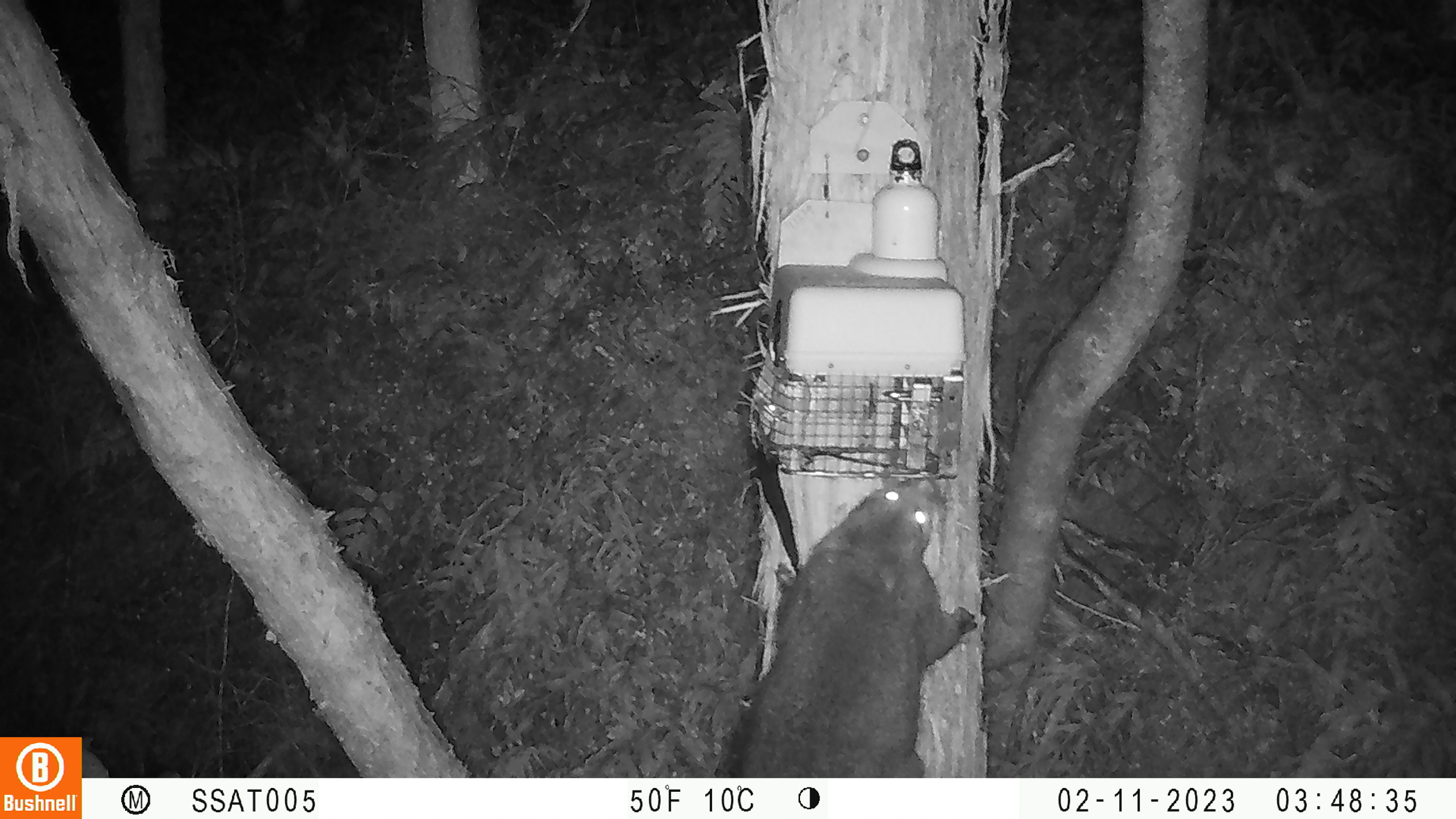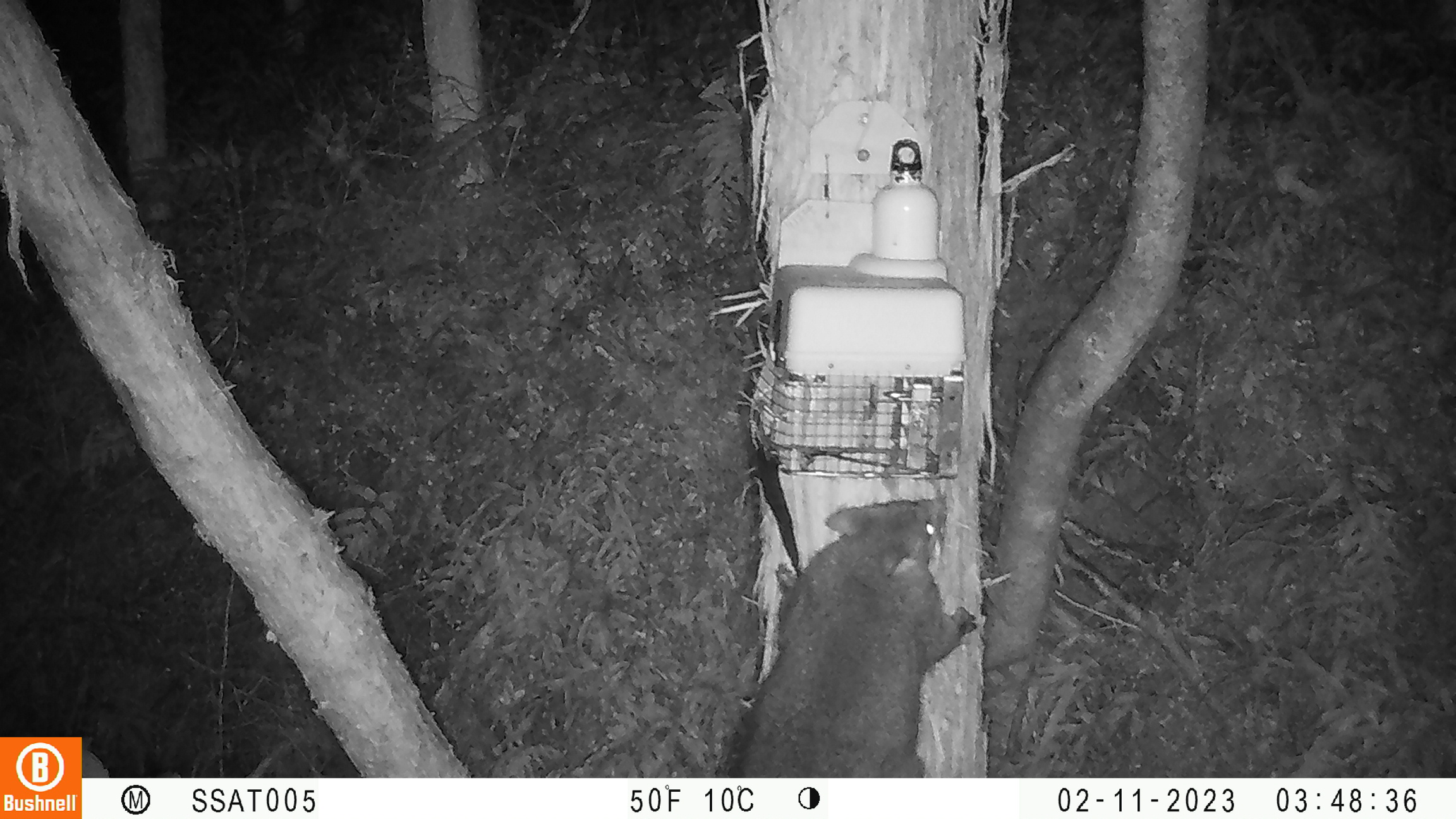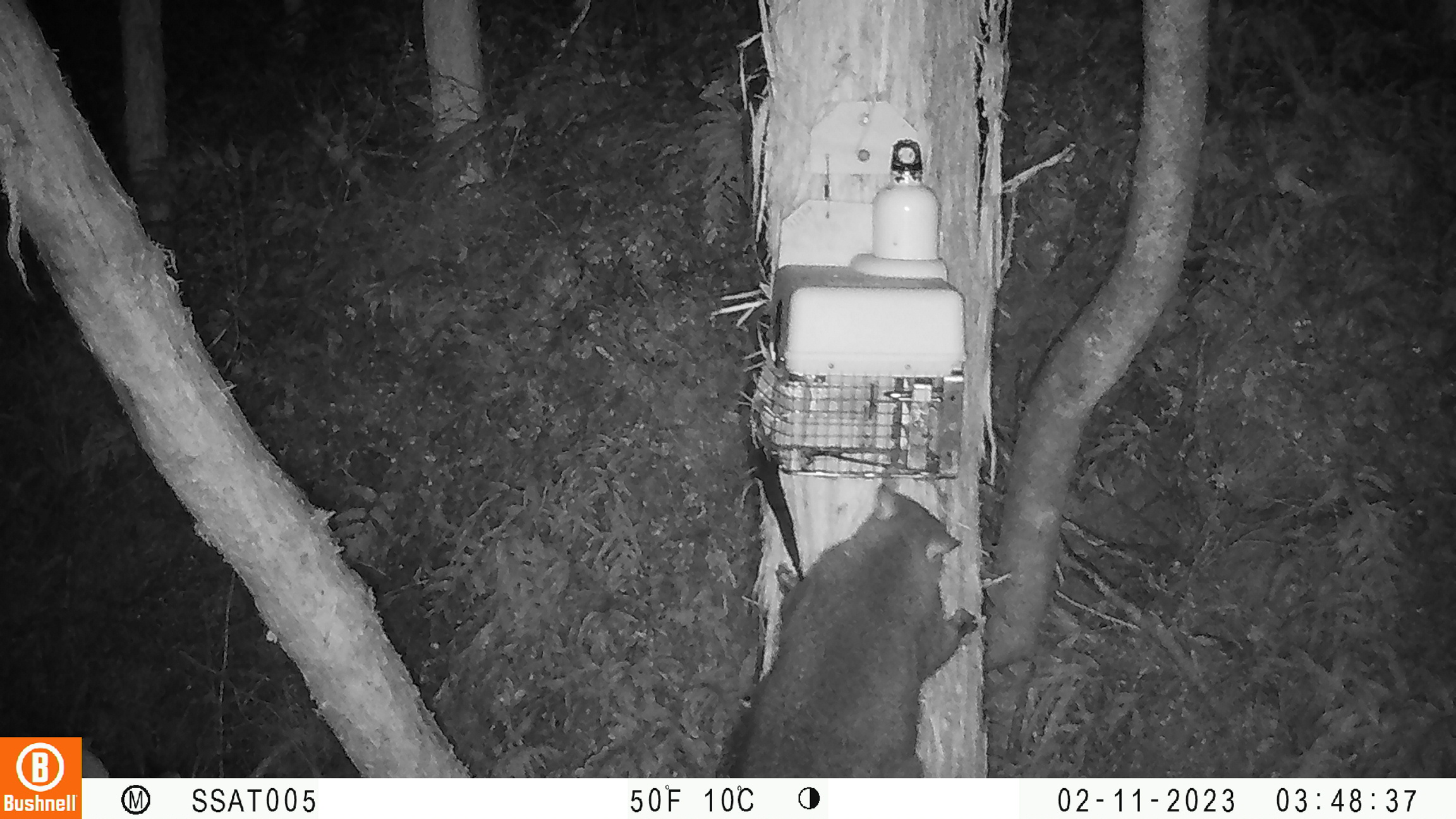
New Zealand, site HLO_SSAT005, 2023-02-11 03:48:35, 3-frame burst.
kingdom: Animalia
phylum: Chordata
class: Mammalia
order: Diprotodontia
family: Phalangeridae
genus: Trichosurus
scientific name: Trichosurus vulpecula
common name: common brushtail possum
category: possum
Possum (common brushtail possum) (Trichosurus vulpecula).